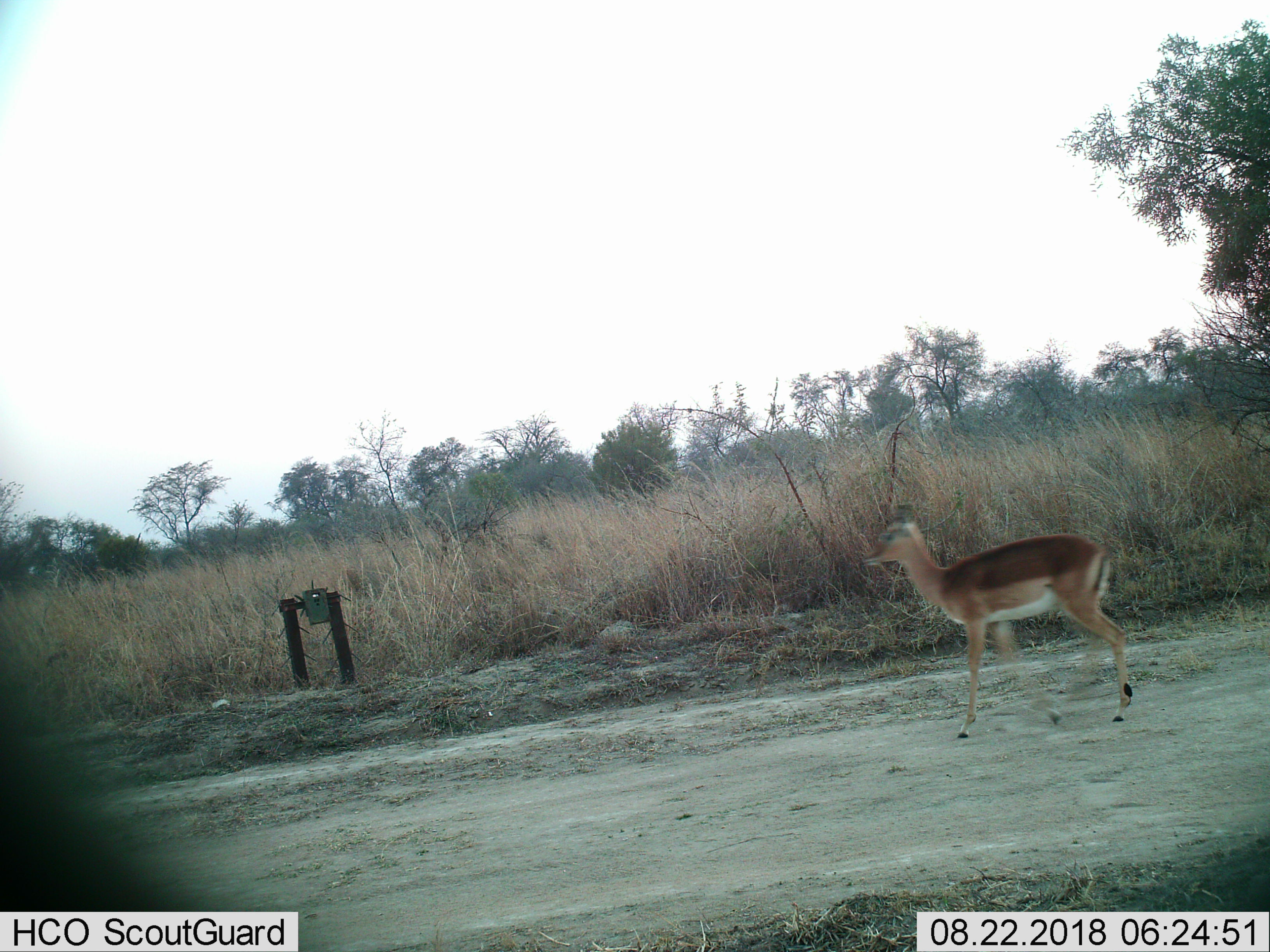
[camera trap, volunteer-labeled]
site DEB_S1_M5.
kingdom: Animalia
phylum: Chordata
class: Mammalia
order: Artiodactyla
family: Bovidae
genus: Aepyceros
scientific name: Aepyceros melampus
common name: impala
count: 1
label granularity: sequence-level